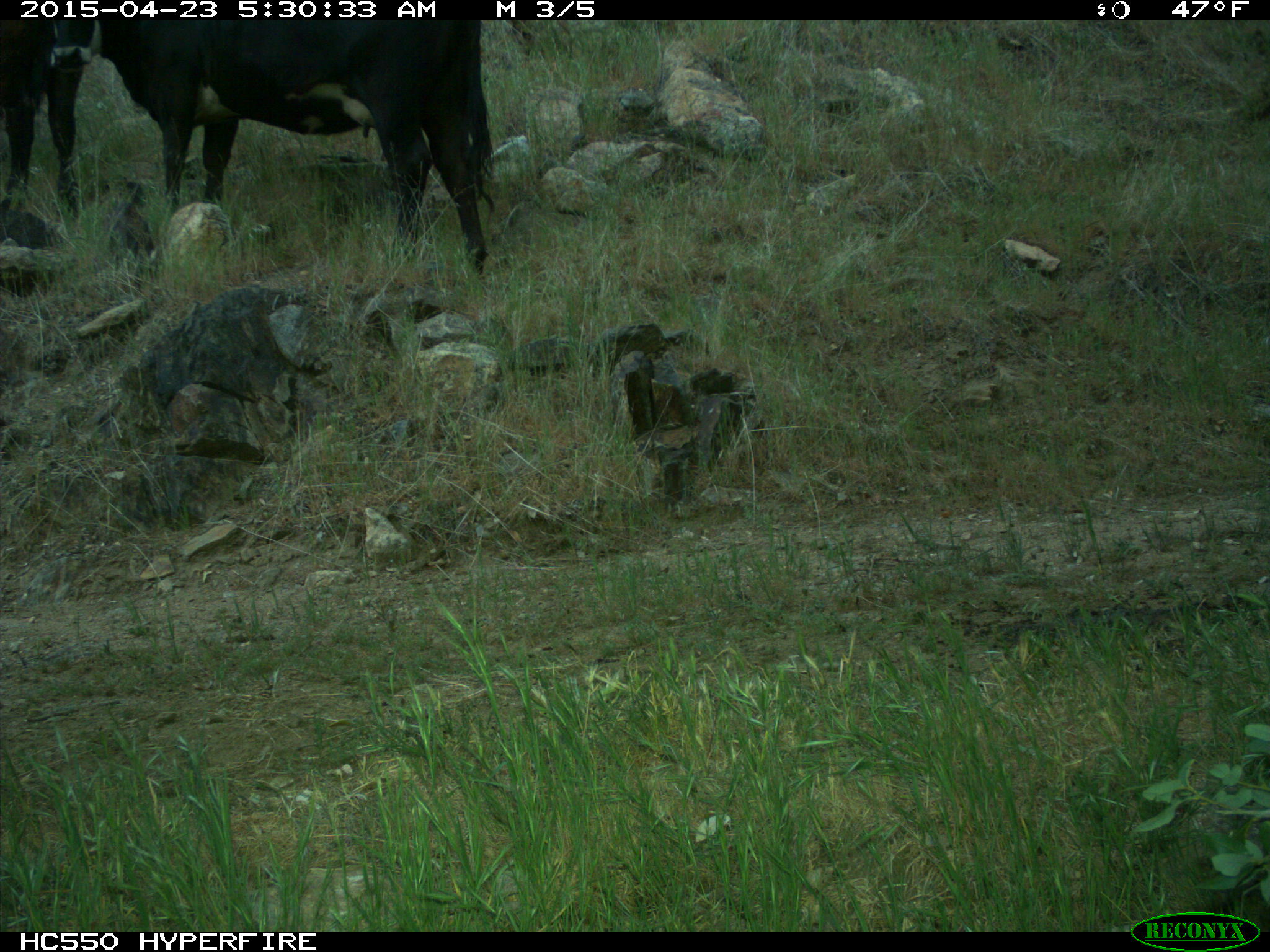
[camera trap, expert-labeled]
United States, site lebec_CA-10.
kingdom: Animalia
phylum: Chordata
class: Mammalia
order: Artiodactyla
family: Bovidae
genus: Bos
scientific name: Bos taurus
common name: domestic cow